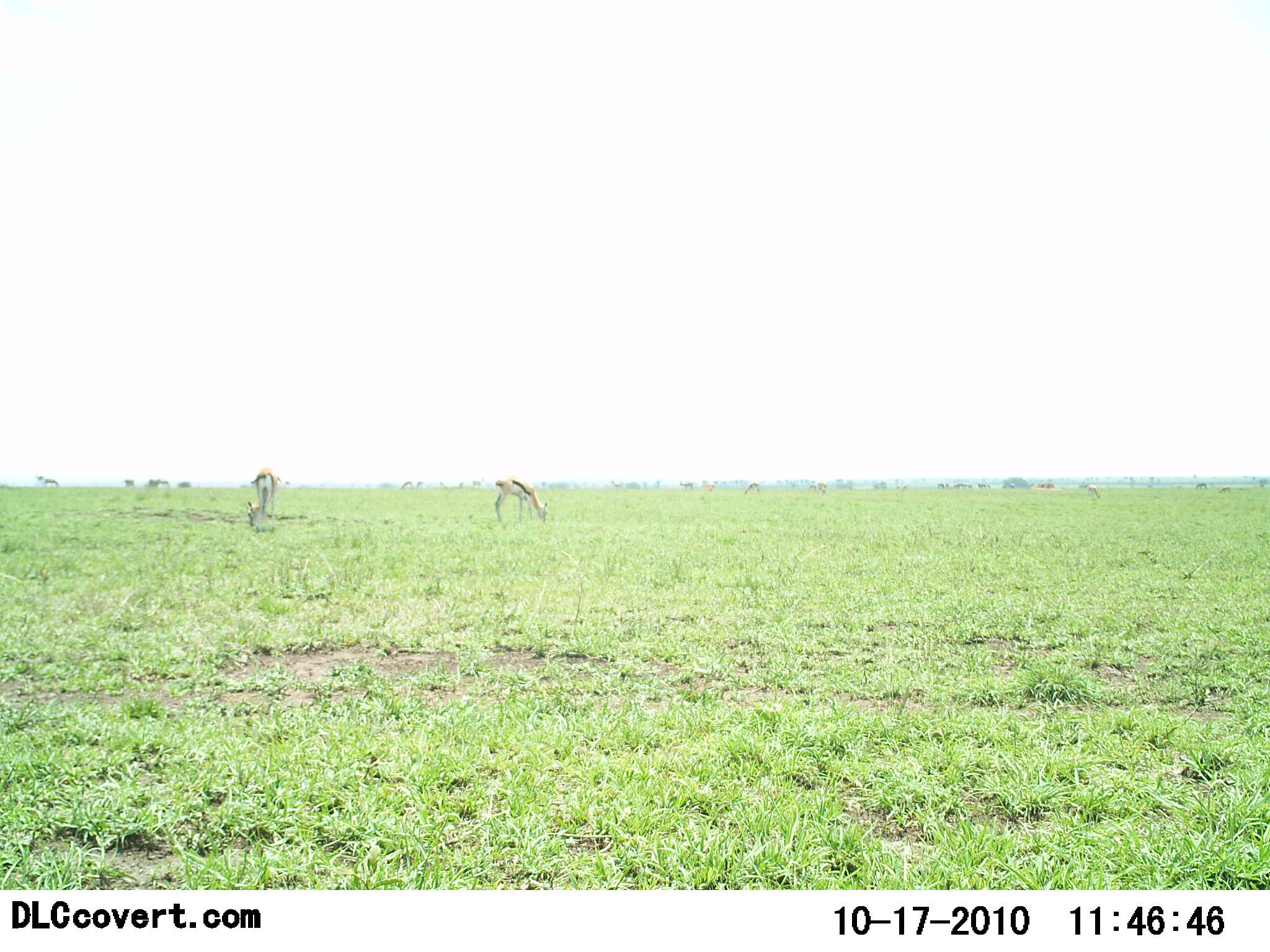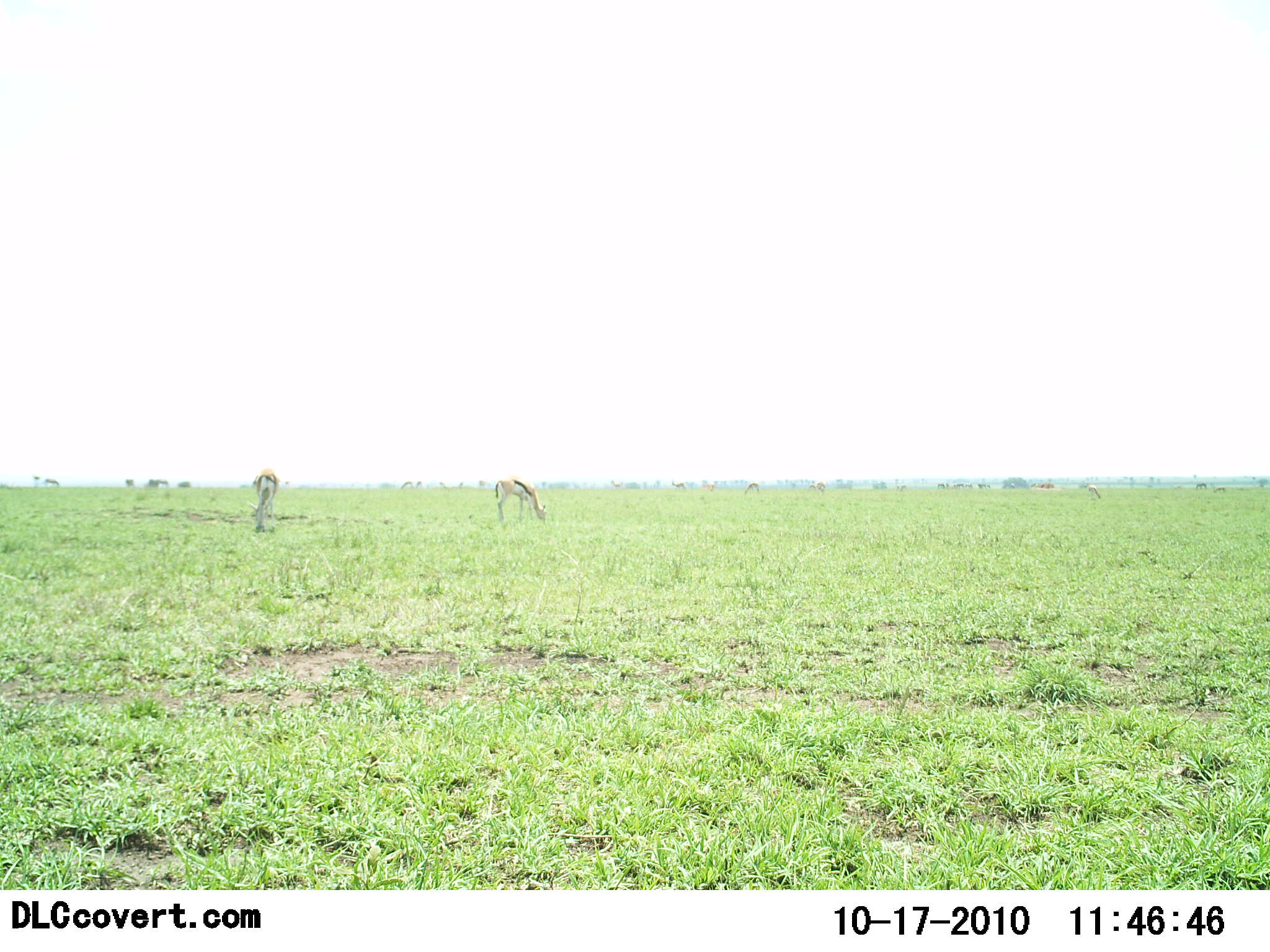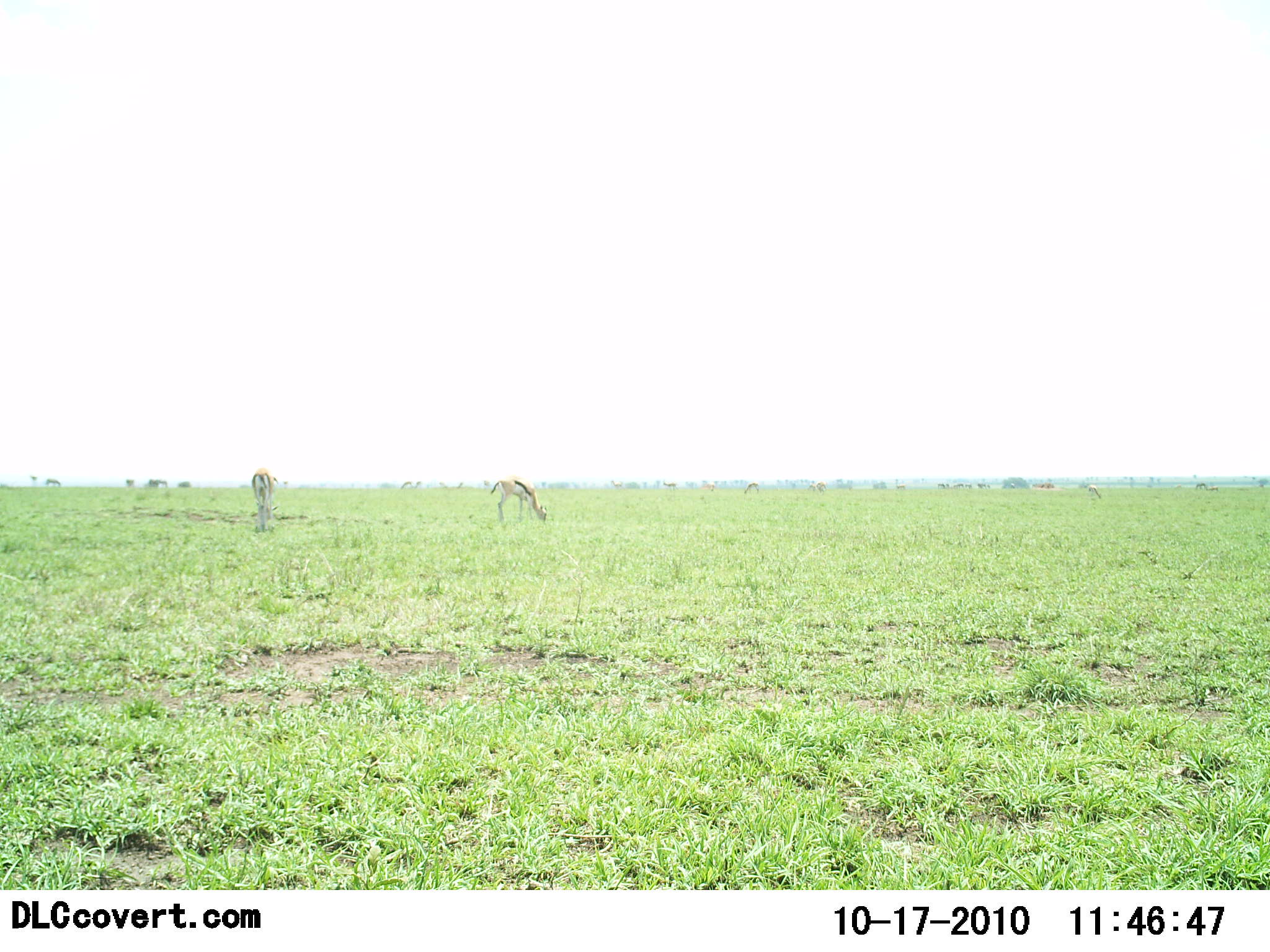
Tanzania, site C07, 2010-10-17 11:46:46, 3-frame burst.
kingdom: Animalia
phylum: Chordata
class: Mammalia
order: Artiodactyla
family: Bovidae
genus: Eudorcas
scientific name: Eudorcas thomsonii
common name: thomson's gazelle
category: gazellethomsons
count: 2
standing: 40%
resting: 0%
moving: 0%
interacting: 0%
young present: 0%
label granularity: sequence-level